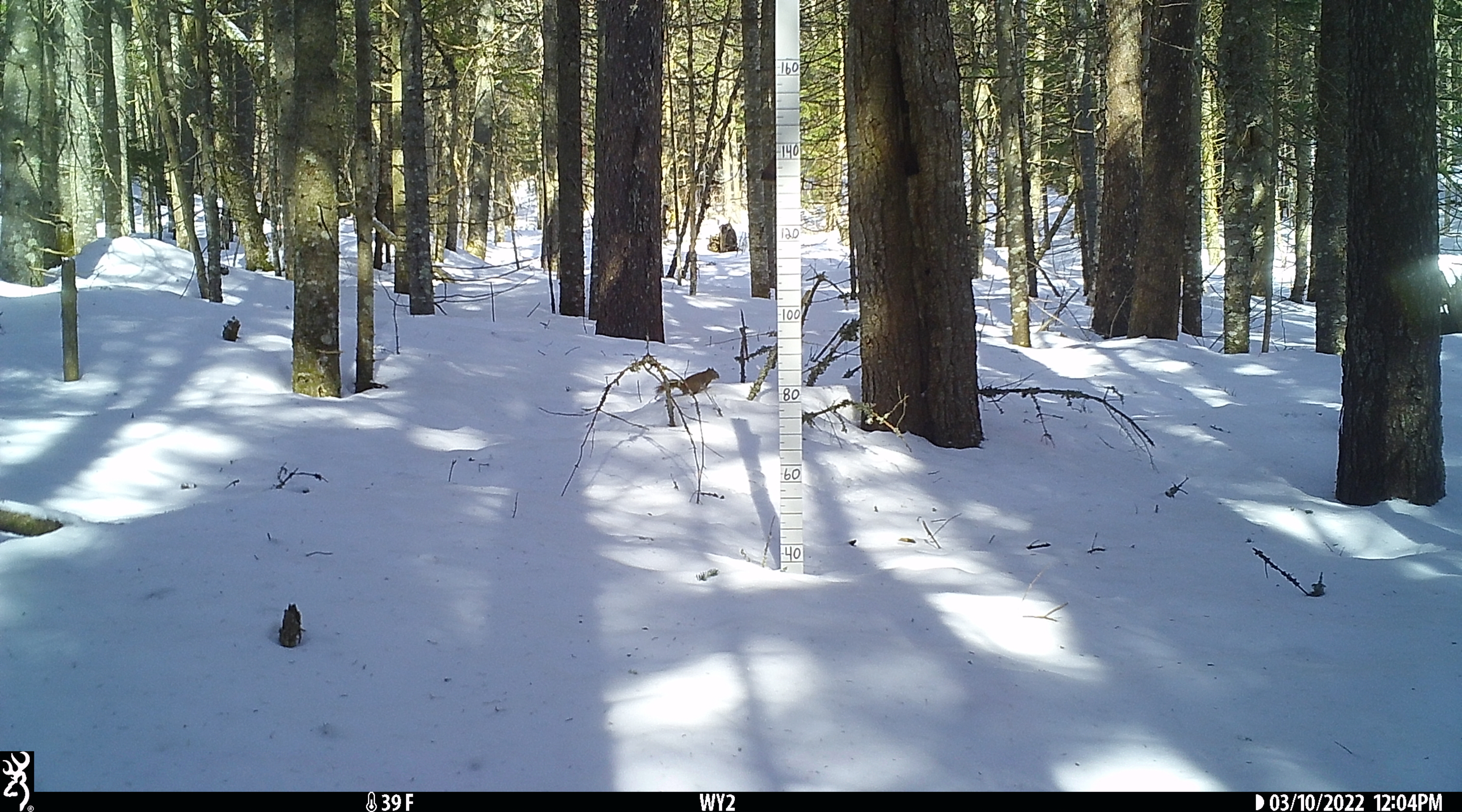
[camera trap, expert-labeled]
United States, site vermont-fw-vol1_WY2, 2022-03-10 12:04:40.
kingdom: Animalia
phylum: Chordata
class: Mammalia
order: Rodentia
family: Sciuridae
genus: Tamiasciurus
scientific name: Tamiasciurus hudsonicus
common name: red squirrel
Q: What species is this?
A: Red squirrel (Tamiasciurus hudsonicus).